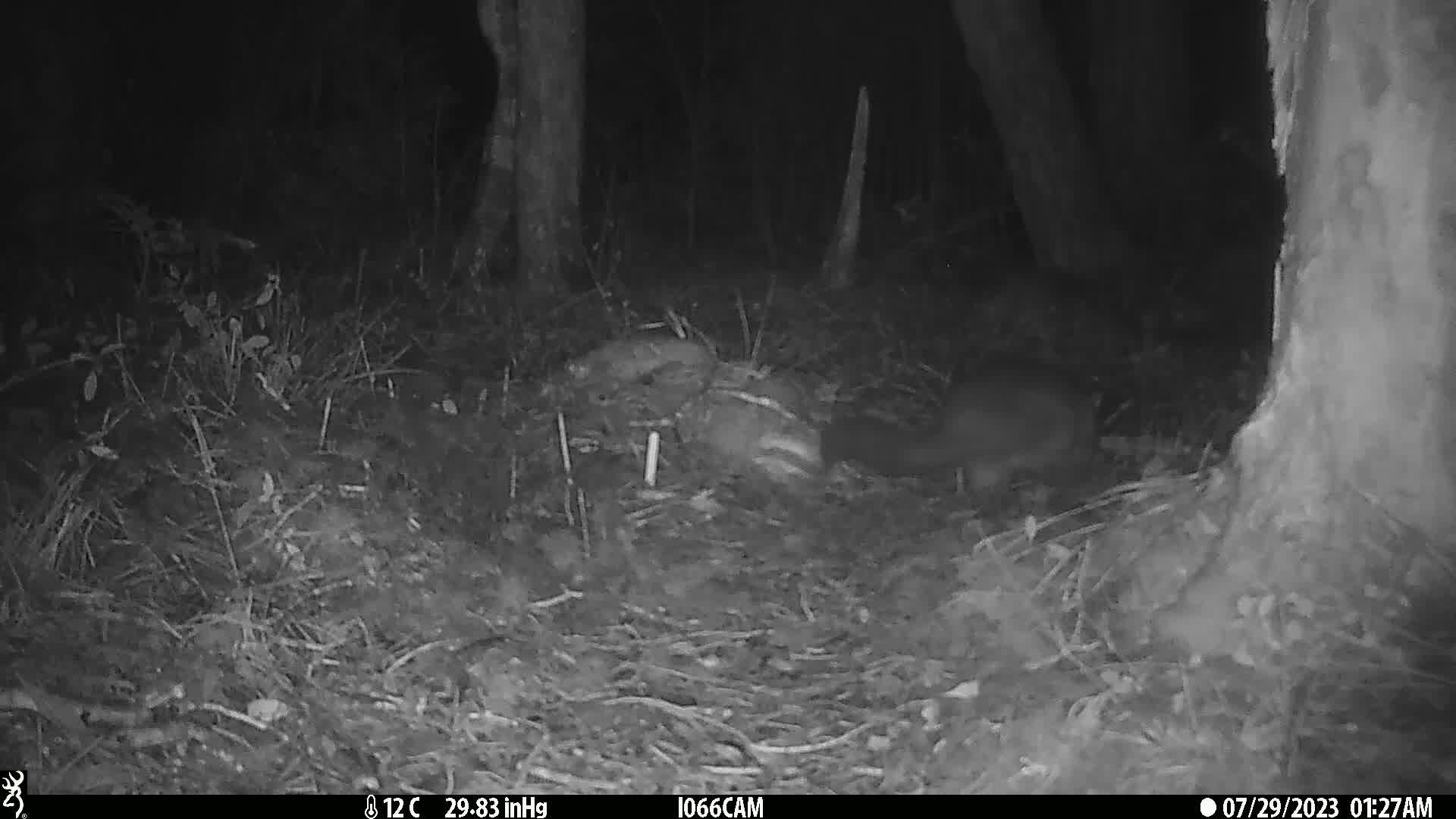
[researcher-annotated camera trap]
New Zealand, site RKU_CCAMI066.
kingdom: Animalia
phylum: Chordata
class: Mammalia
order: Diprotodontia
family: Phalangeridae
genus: Trichosurus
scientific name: Trichosurus vulpecula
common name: common brushtail possum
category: possum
Possum (common brushtail possum) (Trichosurus vulpecula).